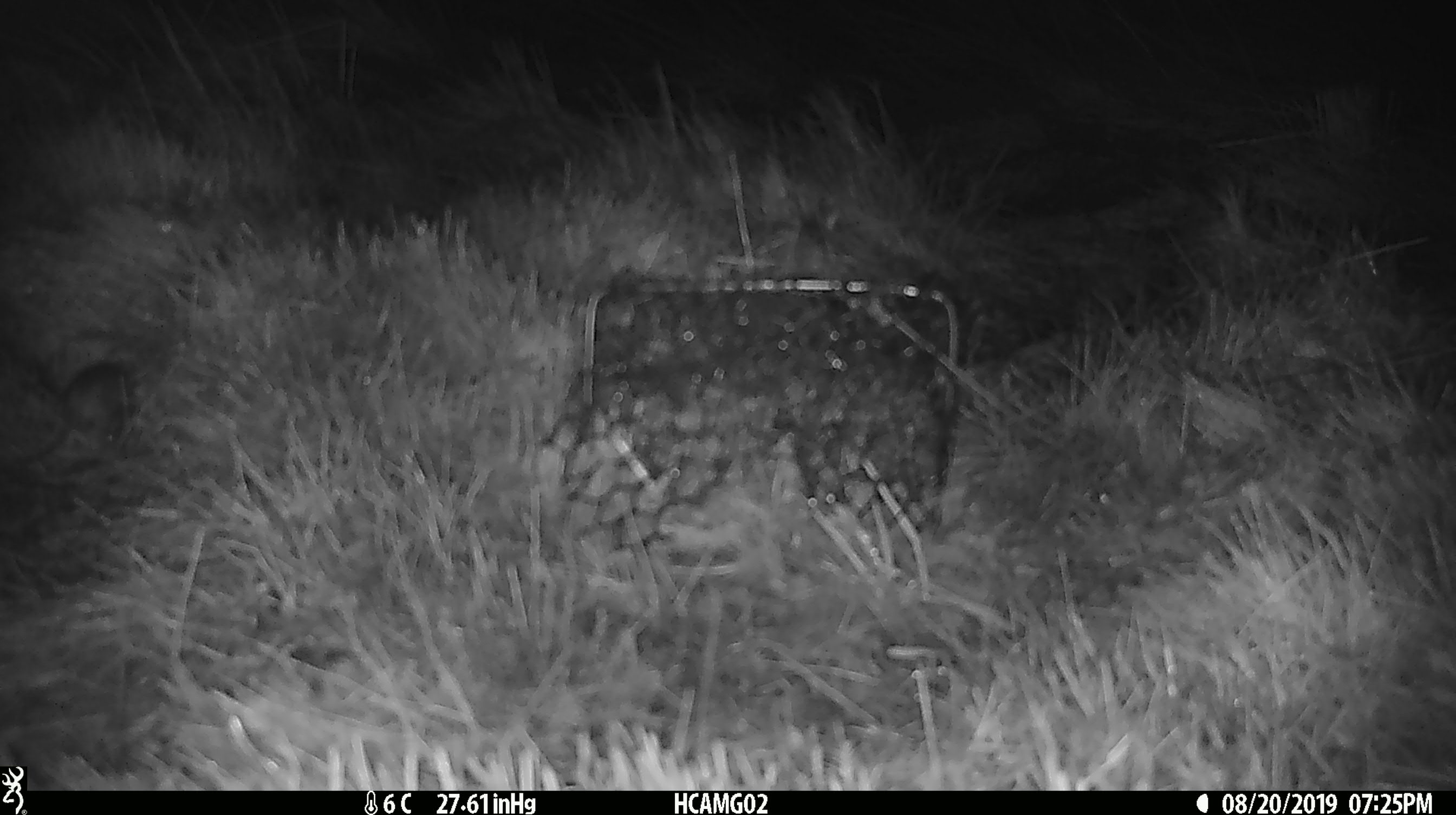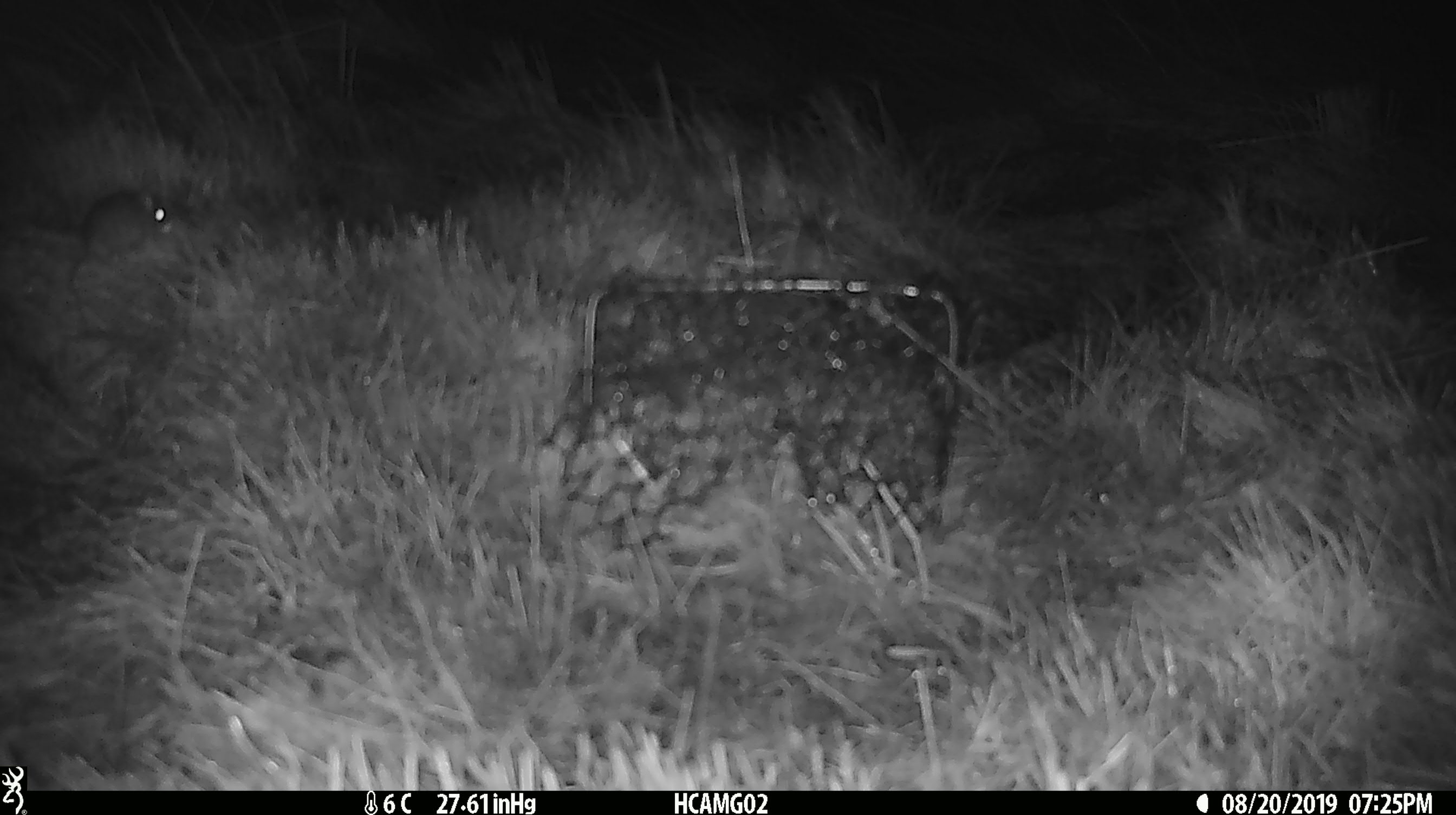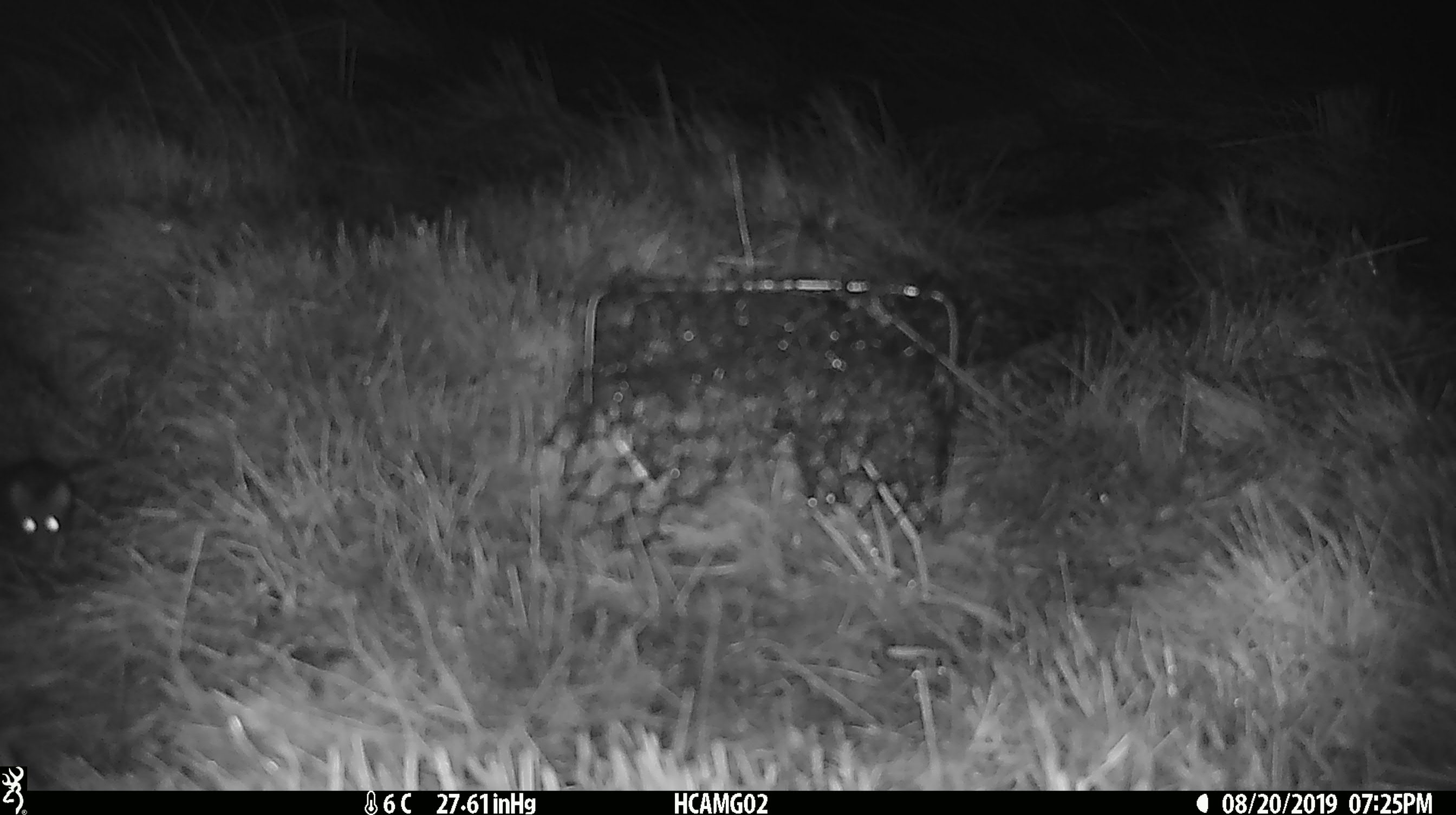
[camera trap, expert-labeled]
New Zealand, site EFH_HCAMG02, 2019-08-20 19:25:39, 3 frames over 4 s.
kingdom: Animalia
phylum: Chordata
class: Mammalia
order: Rodentia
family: Muridae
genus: Mus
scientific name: Mus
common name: mouse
Mouse (Mus).